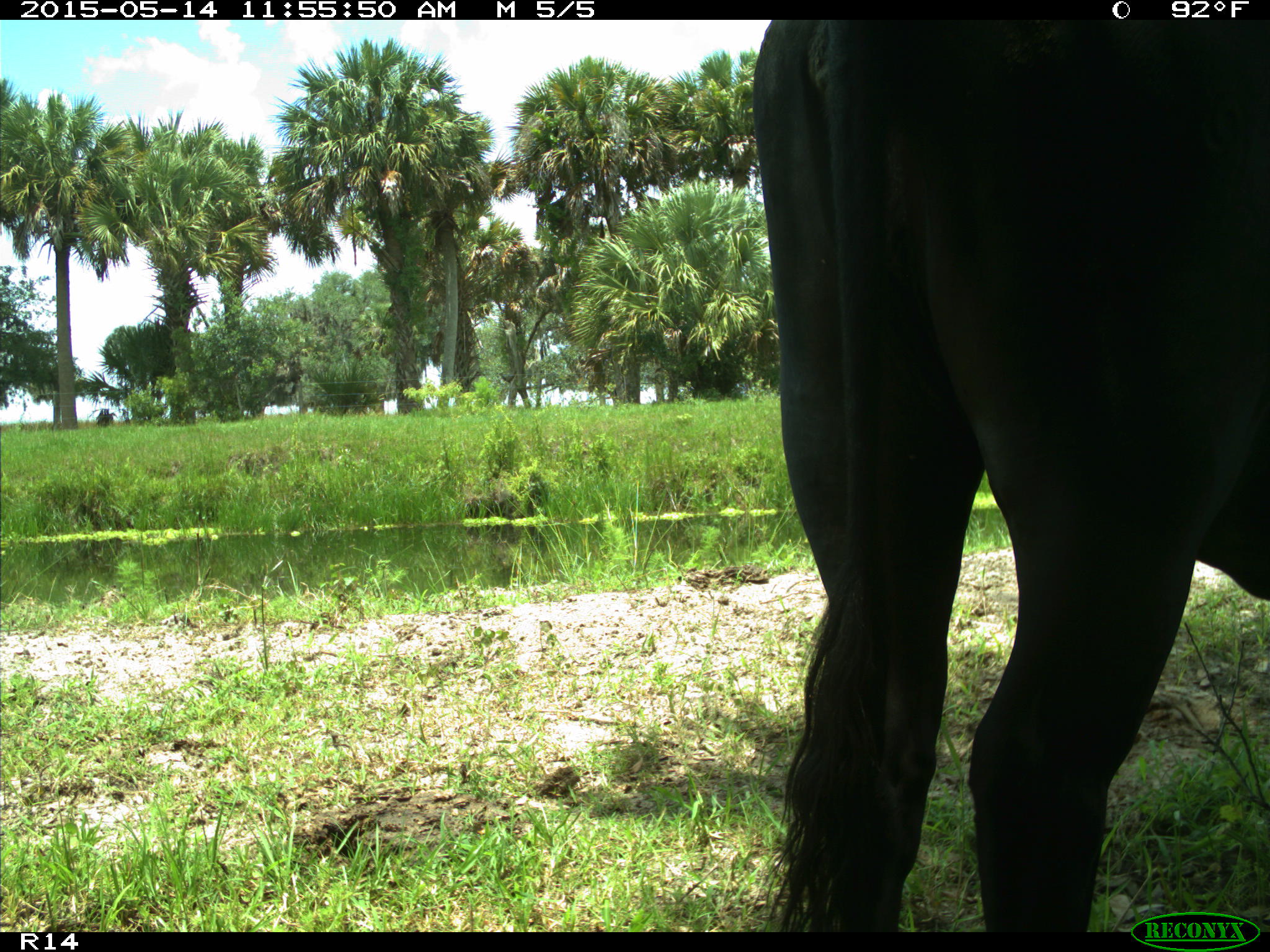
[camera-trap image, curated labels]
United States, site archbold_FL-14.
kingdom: Animalia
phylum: Chordata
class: Mammalia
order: Artiodactyla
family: Bovidae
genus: Bos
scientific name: Bos taurus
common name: domestic cow